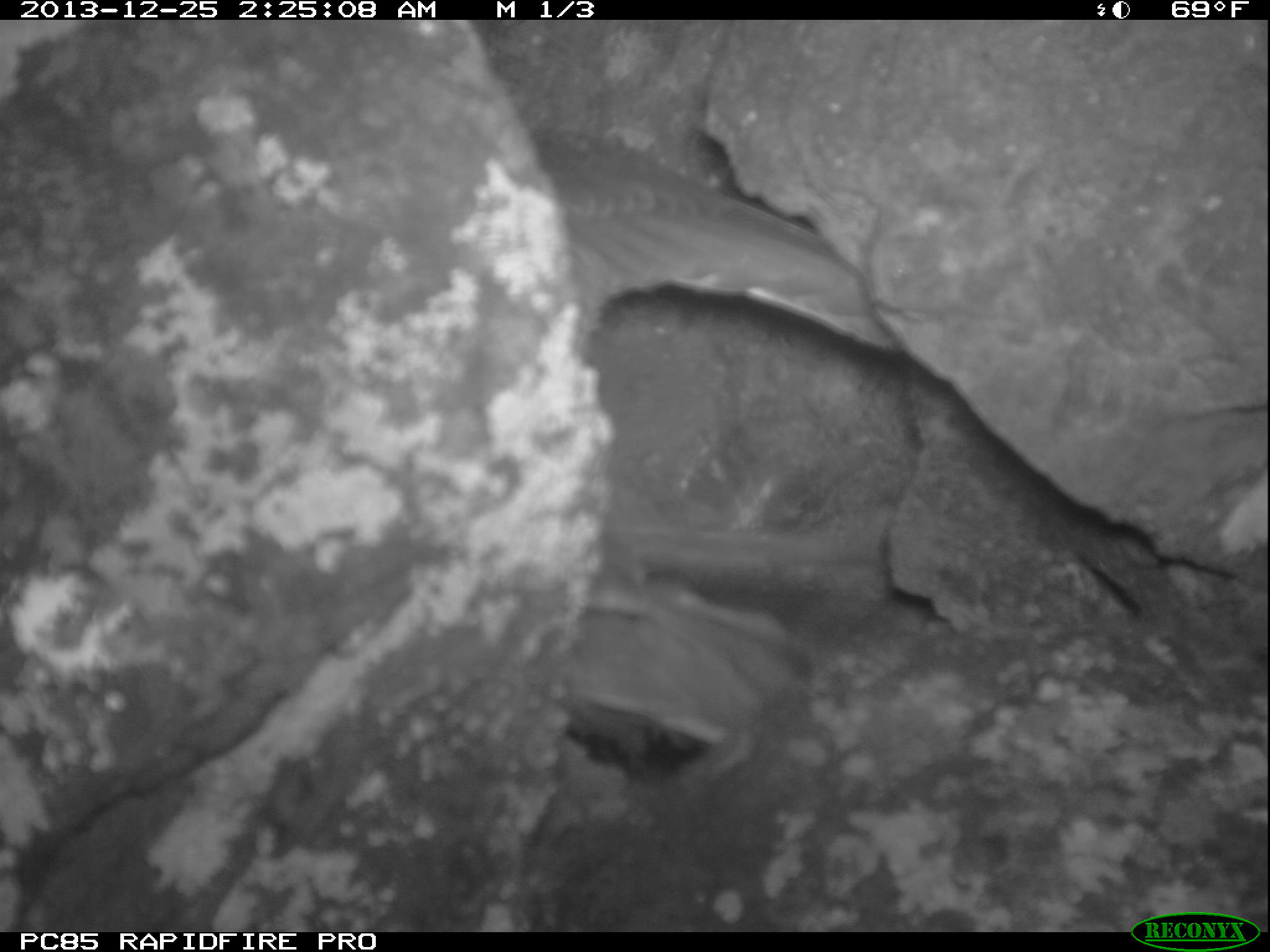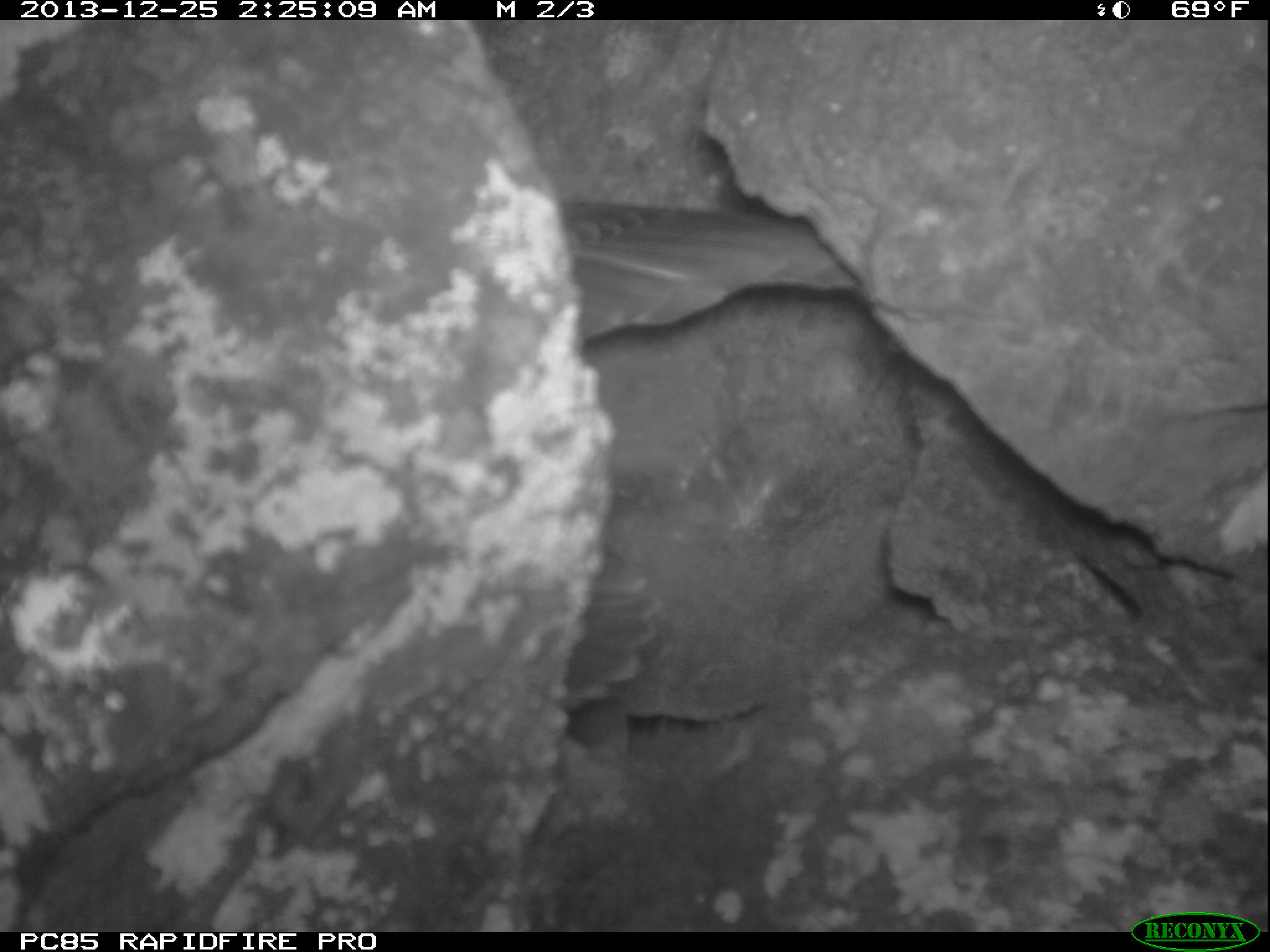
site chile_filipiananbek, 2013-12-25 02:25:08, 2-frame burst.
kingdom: Animalia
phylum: Chordata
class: Aves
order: Procellariiformes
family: Procellariidae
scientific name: Procellariidae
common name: petrel chick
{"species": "petrel chick (Procellariidae)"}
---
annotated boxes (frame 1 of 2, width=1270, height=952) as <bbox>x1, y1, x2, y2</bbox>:
petrel chick: <bbox>518, 121, 941, 763</bbox>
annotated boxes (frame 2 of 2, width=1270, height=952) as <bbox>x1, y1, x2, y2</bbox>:
petrel chick: <bbox>513, 180, 863, 788</bbox>